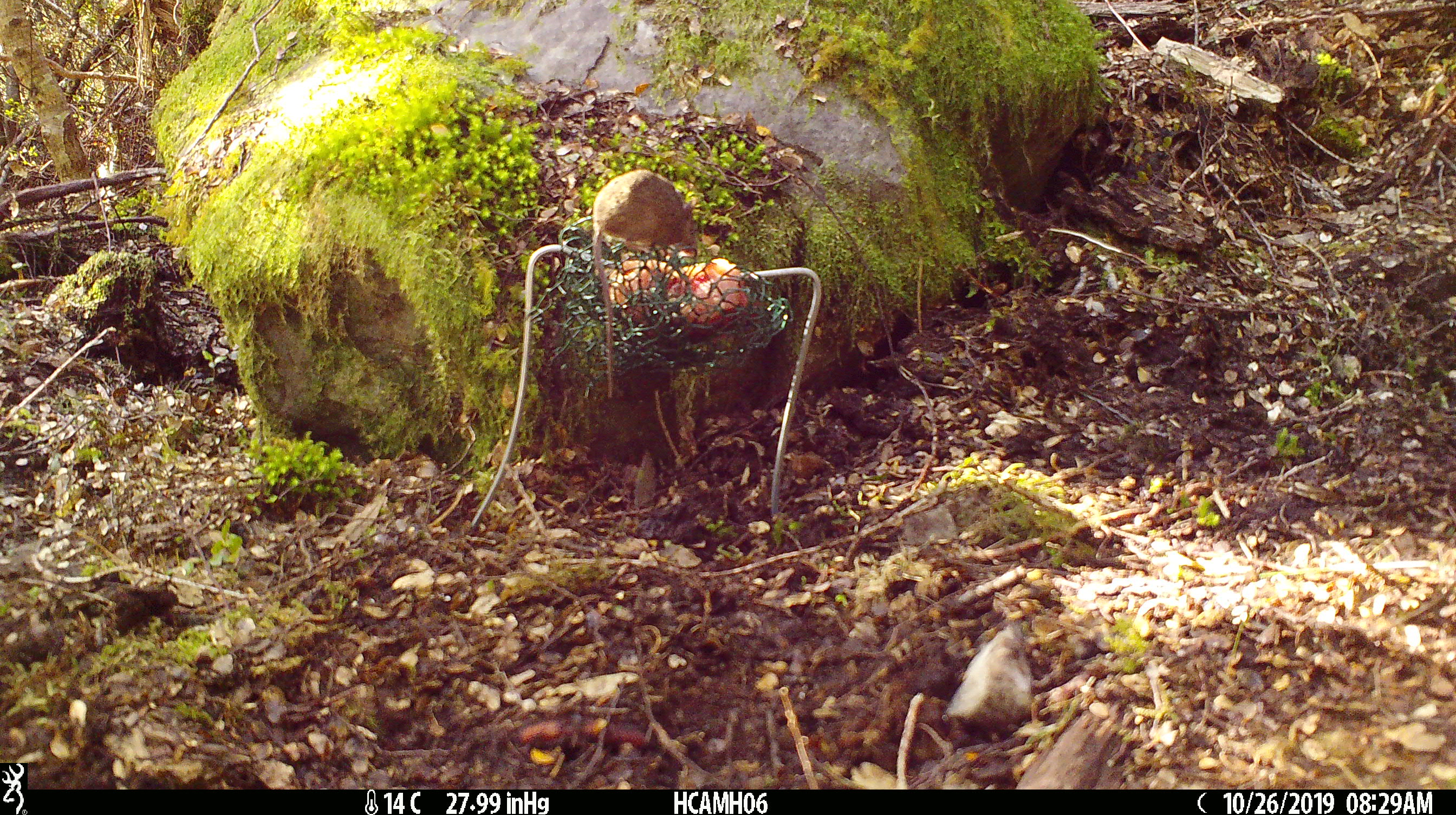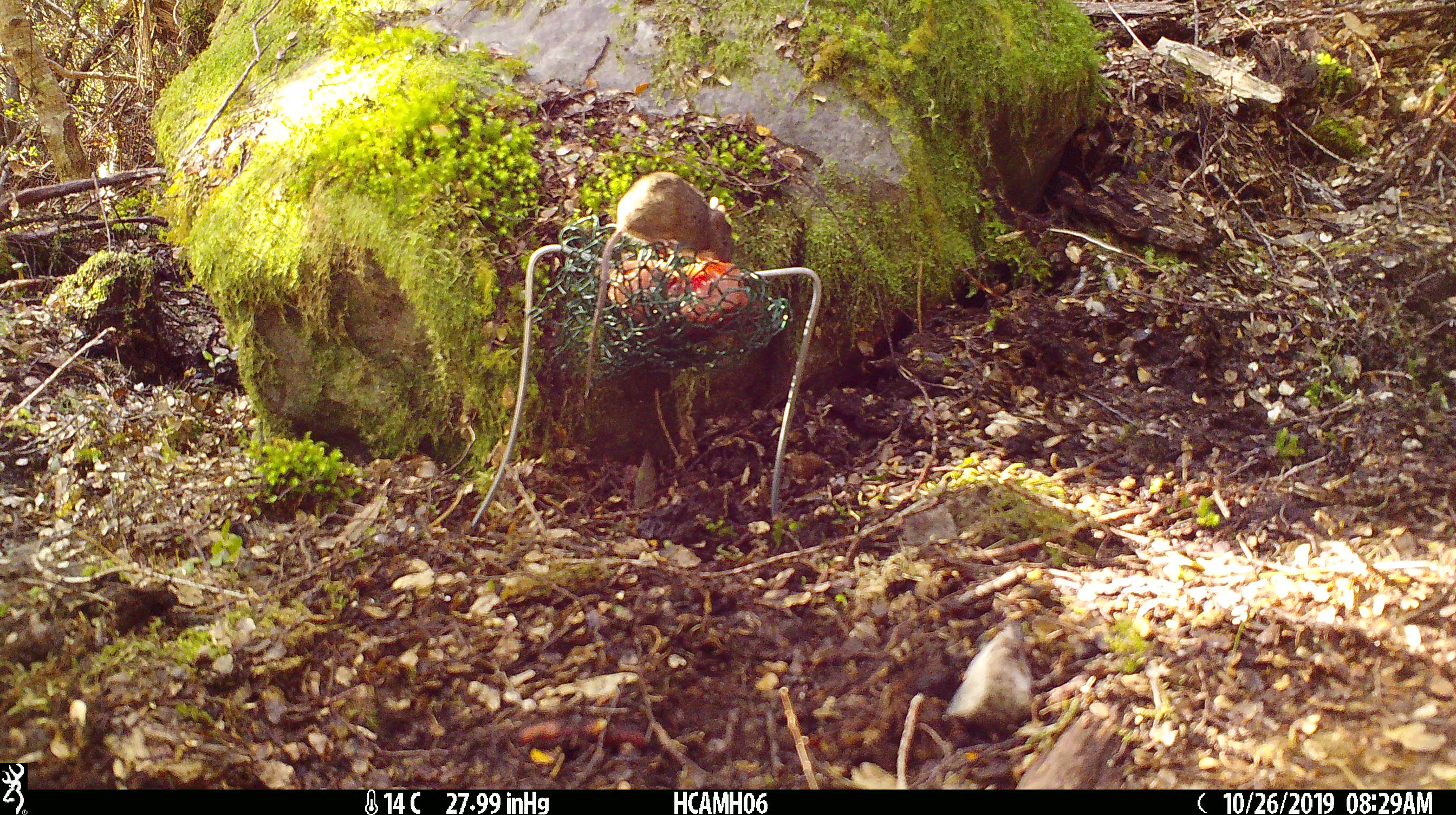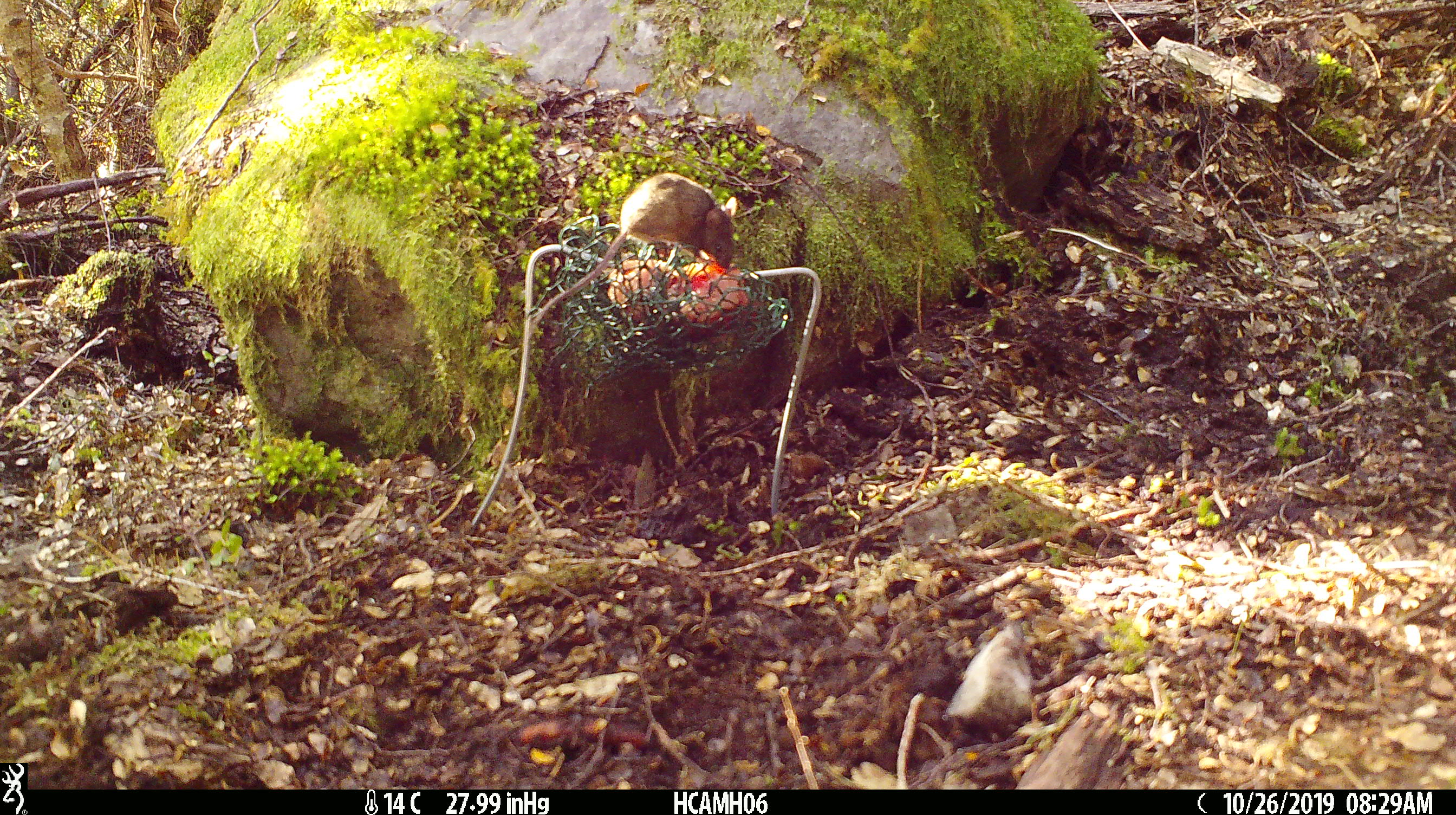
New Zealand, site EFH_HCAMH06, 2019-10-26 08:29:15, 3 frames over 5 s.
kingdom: Animalia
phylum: Chordata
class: Mammalia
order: Rodentia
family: Muridae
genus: Mus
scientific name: Mus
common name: mouse